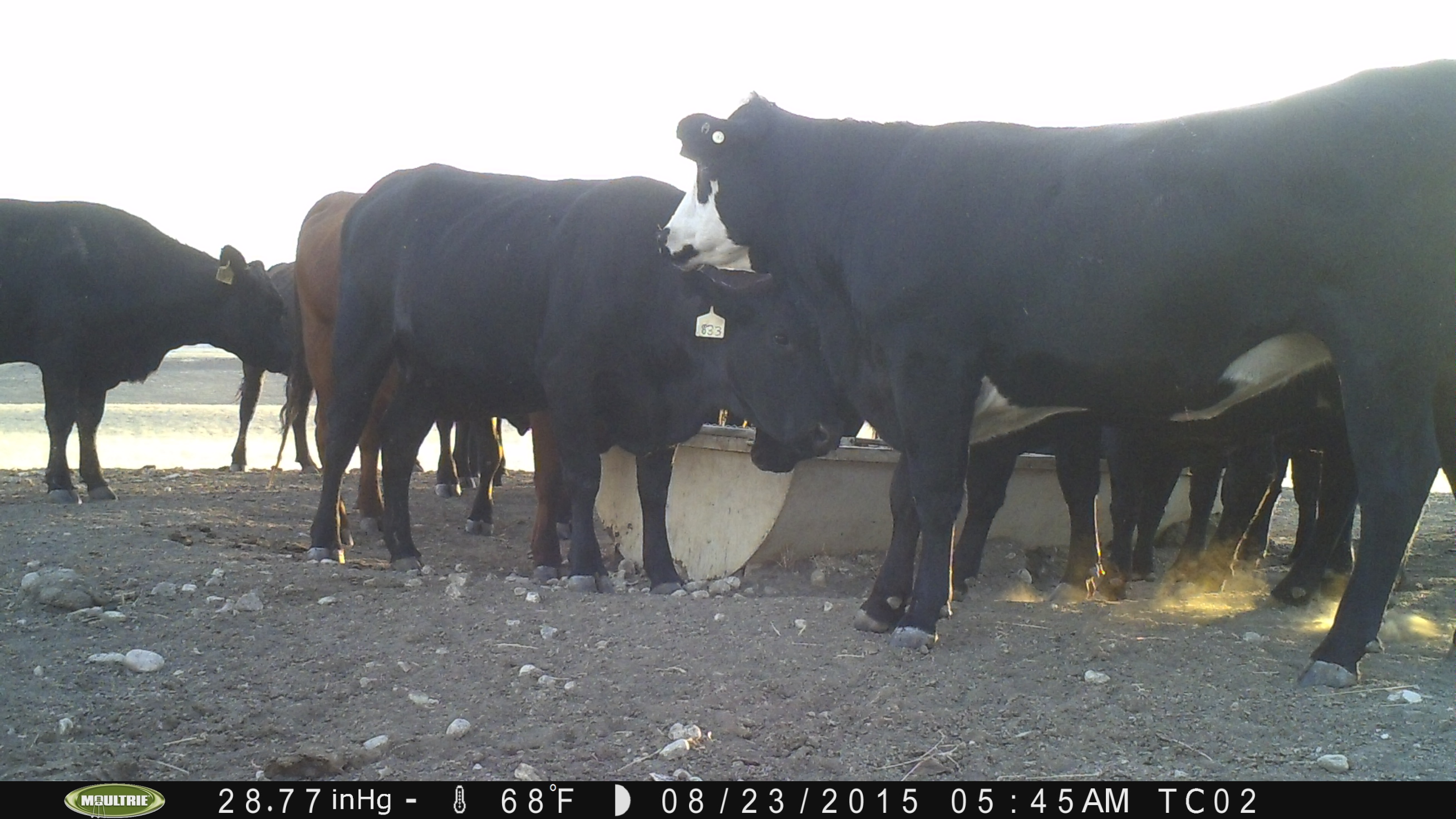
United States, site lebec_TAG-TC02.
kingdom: Animalia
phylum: Chordata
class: Mammalia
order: Artiodactyla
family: Bovidae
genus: Bos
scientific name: Bos taurus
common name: domestic cow